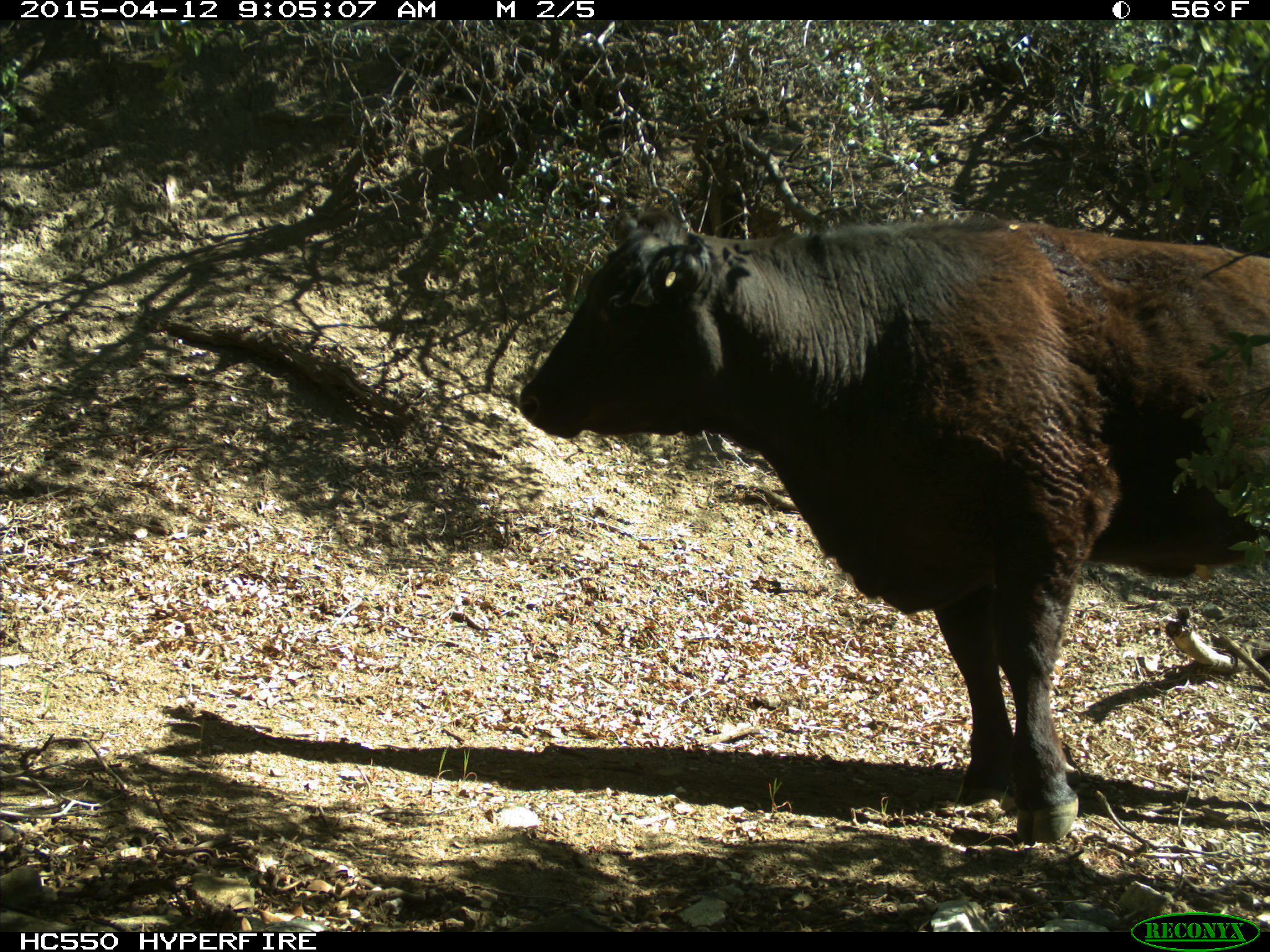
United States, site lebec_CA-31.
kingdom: Animalia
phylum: Chordata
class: Mammalia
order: Artiodactyla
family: Bovidae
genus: Bos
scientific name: Bos taurus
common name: domestic cow